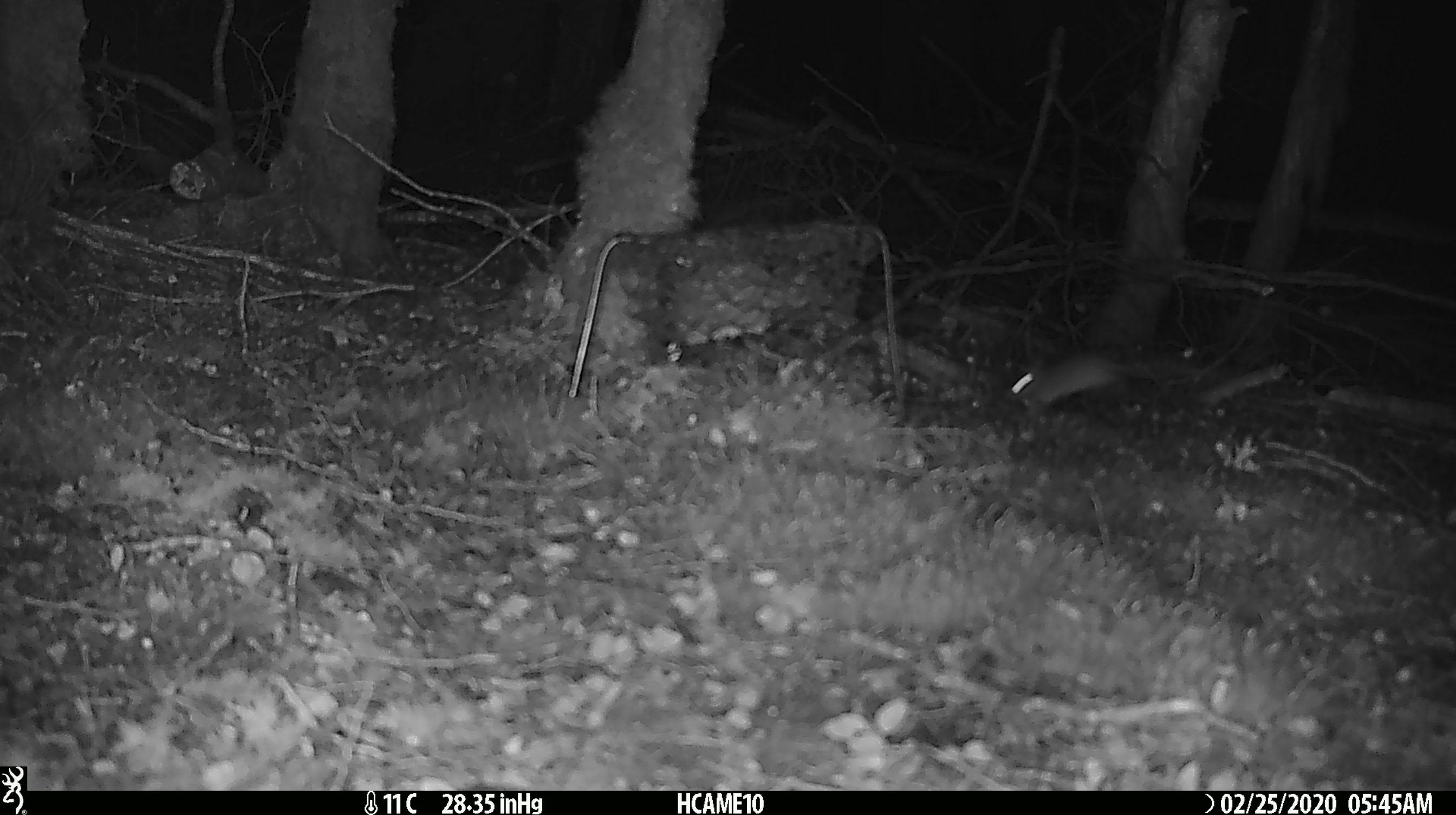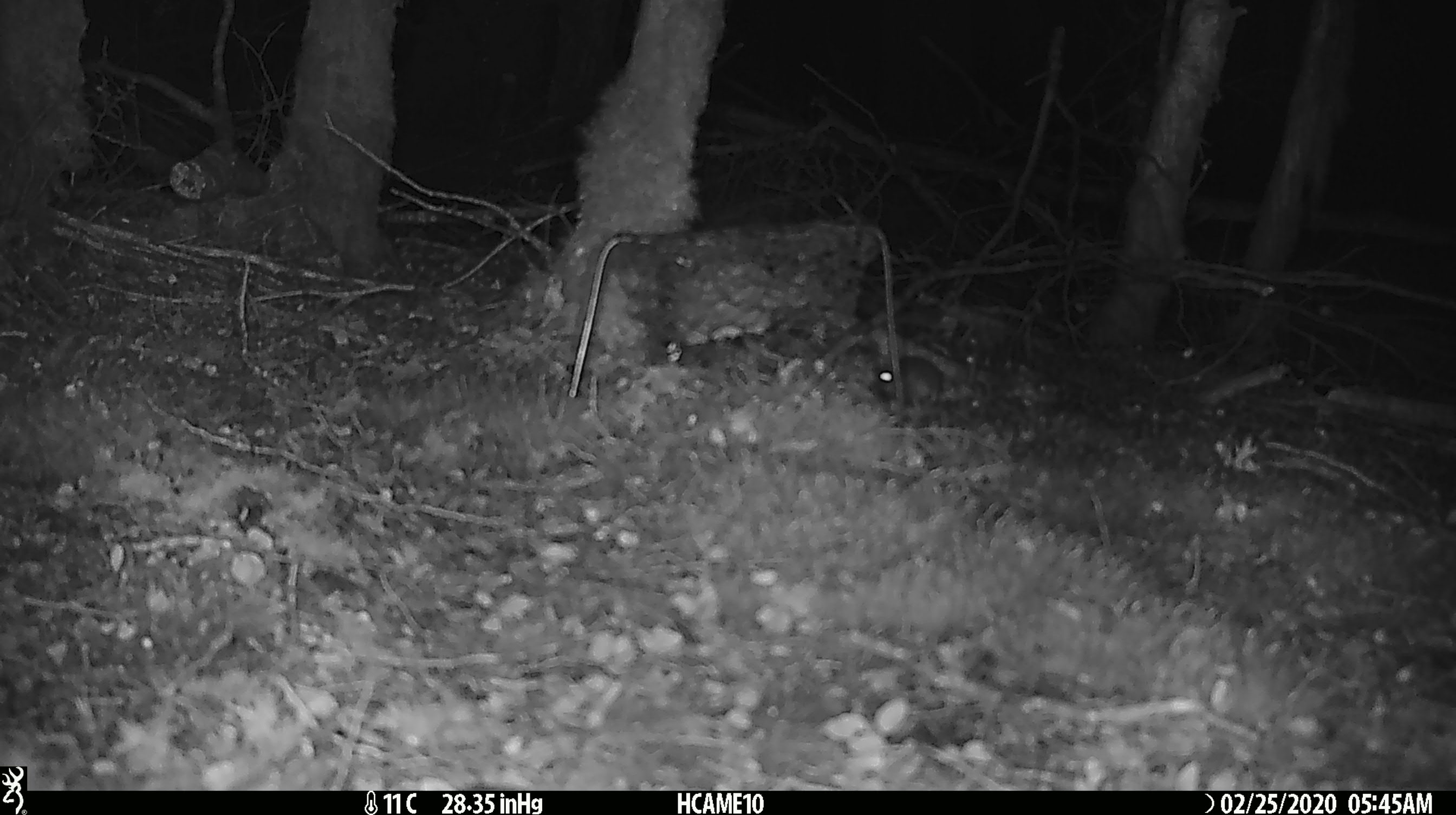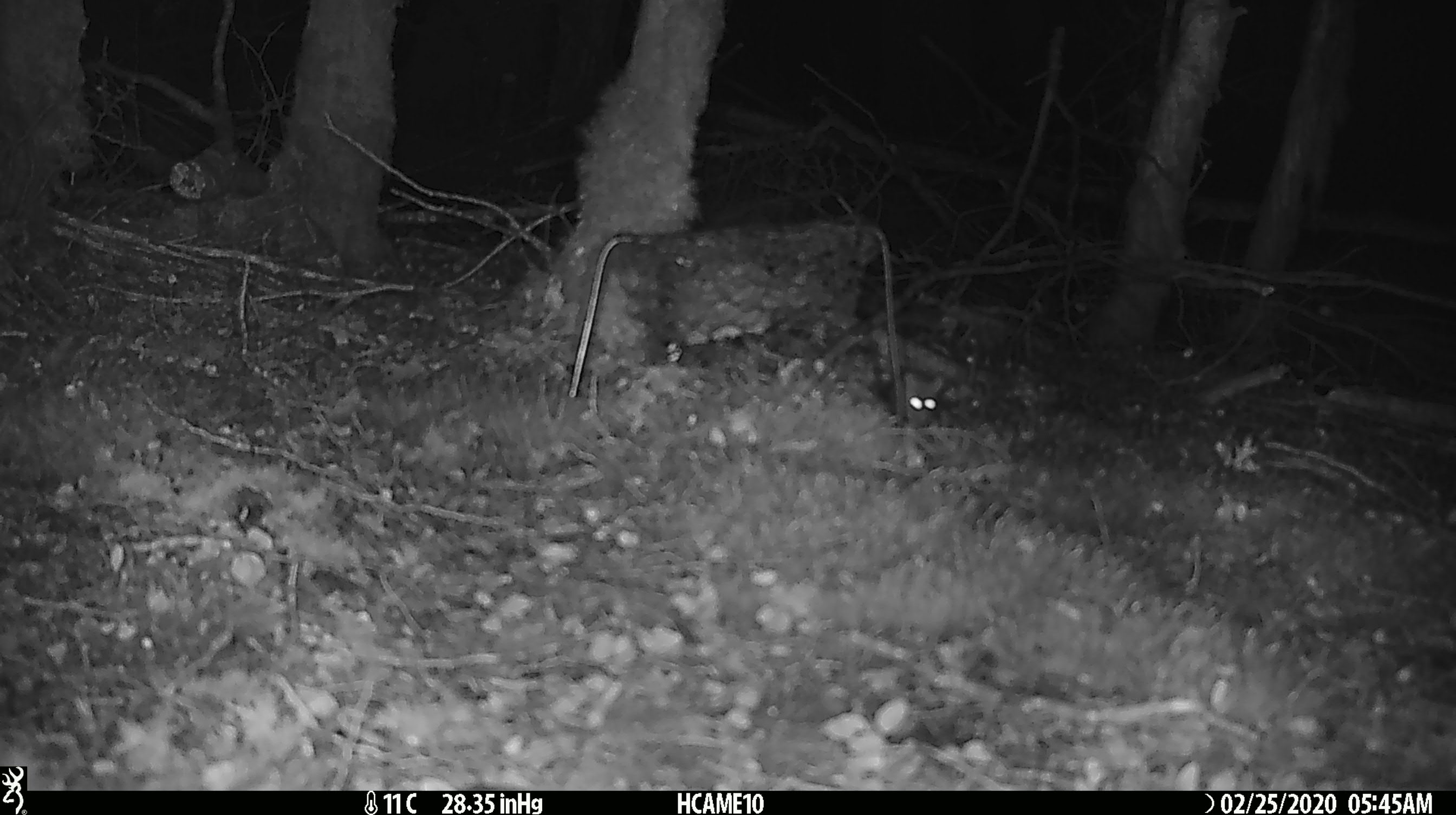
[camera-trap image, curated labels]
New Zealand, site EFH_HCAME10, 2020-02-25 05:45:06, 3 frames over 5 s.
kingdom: Animalia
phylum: Chordata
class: Mammalia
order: Rodentia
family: Muridae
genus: Mus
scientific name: Mus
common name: mouse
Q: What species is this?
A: Mouse (Mus).